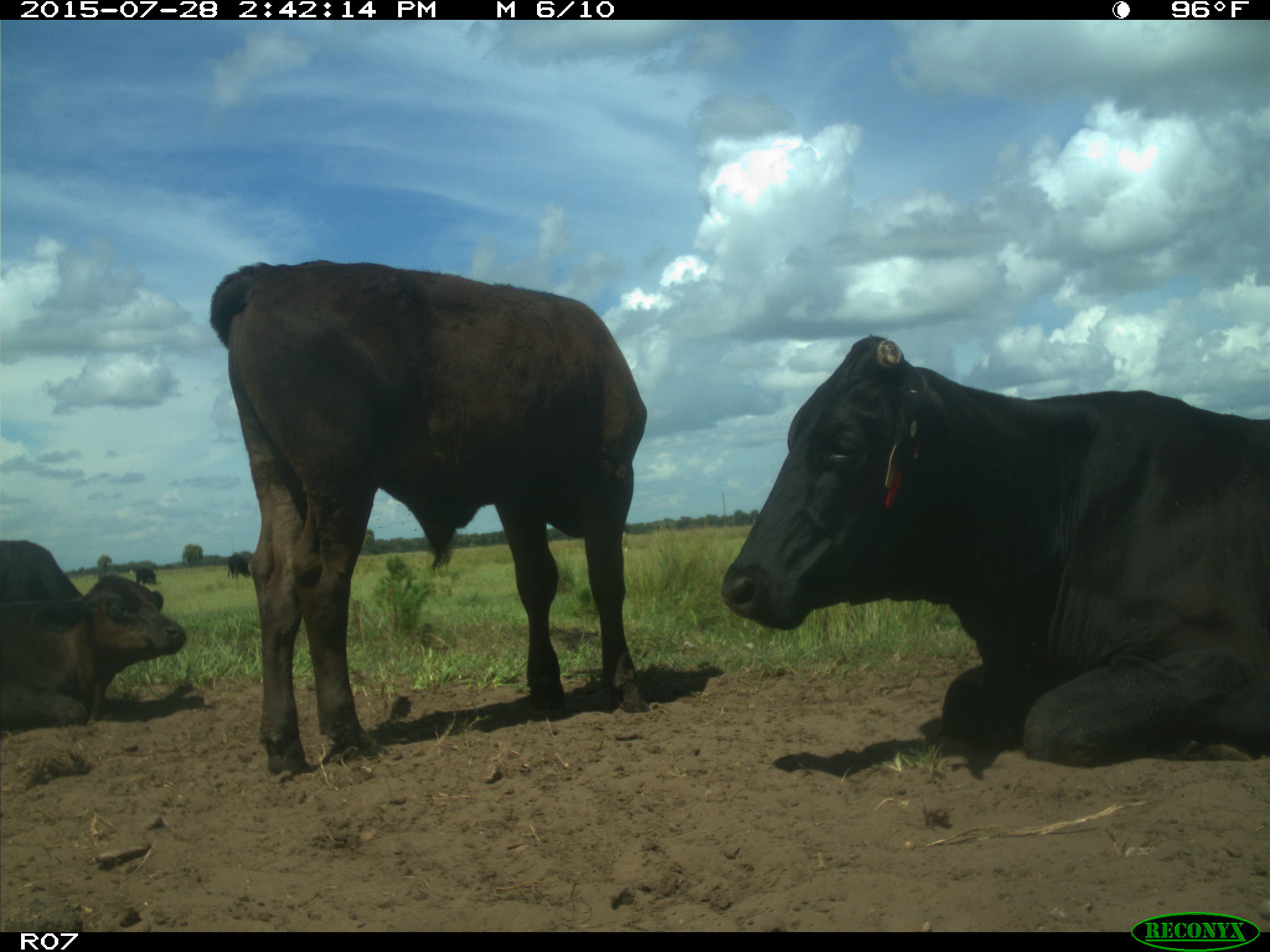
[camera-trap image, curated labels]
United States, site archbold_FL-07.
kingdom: Animalia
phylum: Chordata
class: Mammalia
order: Artiodactyla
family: Bovidae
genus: Bos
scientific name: Bos taurus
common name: domestic cow